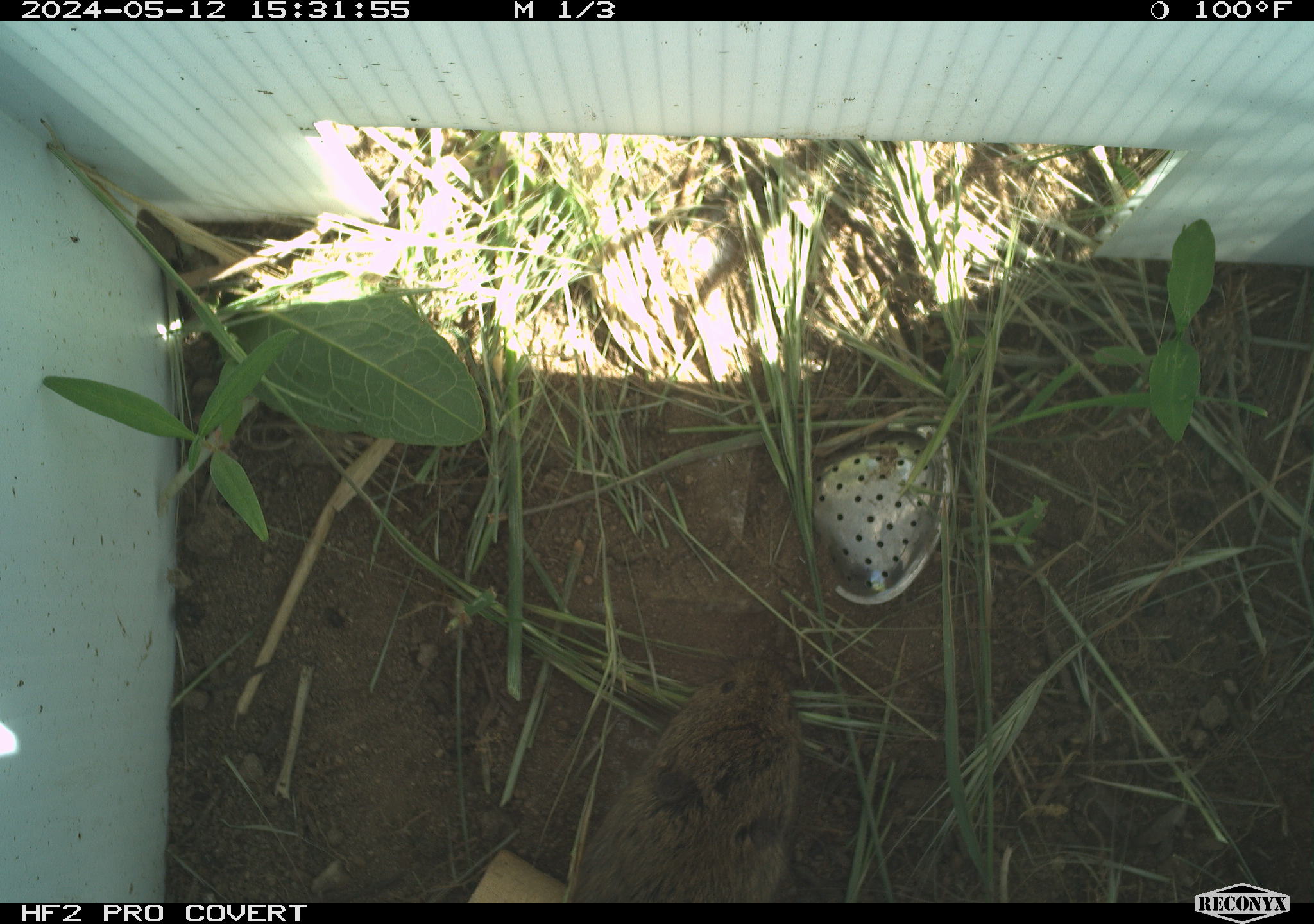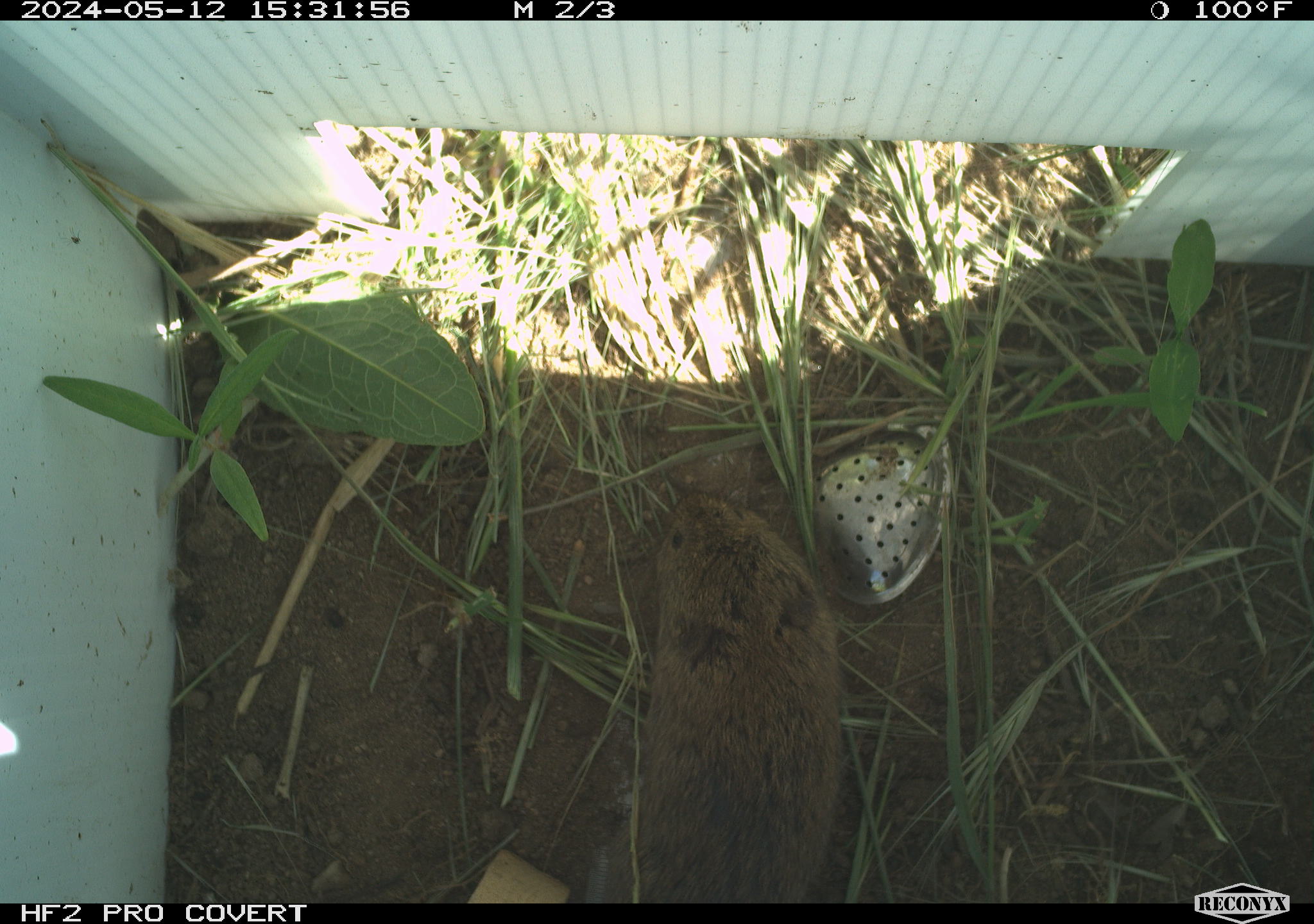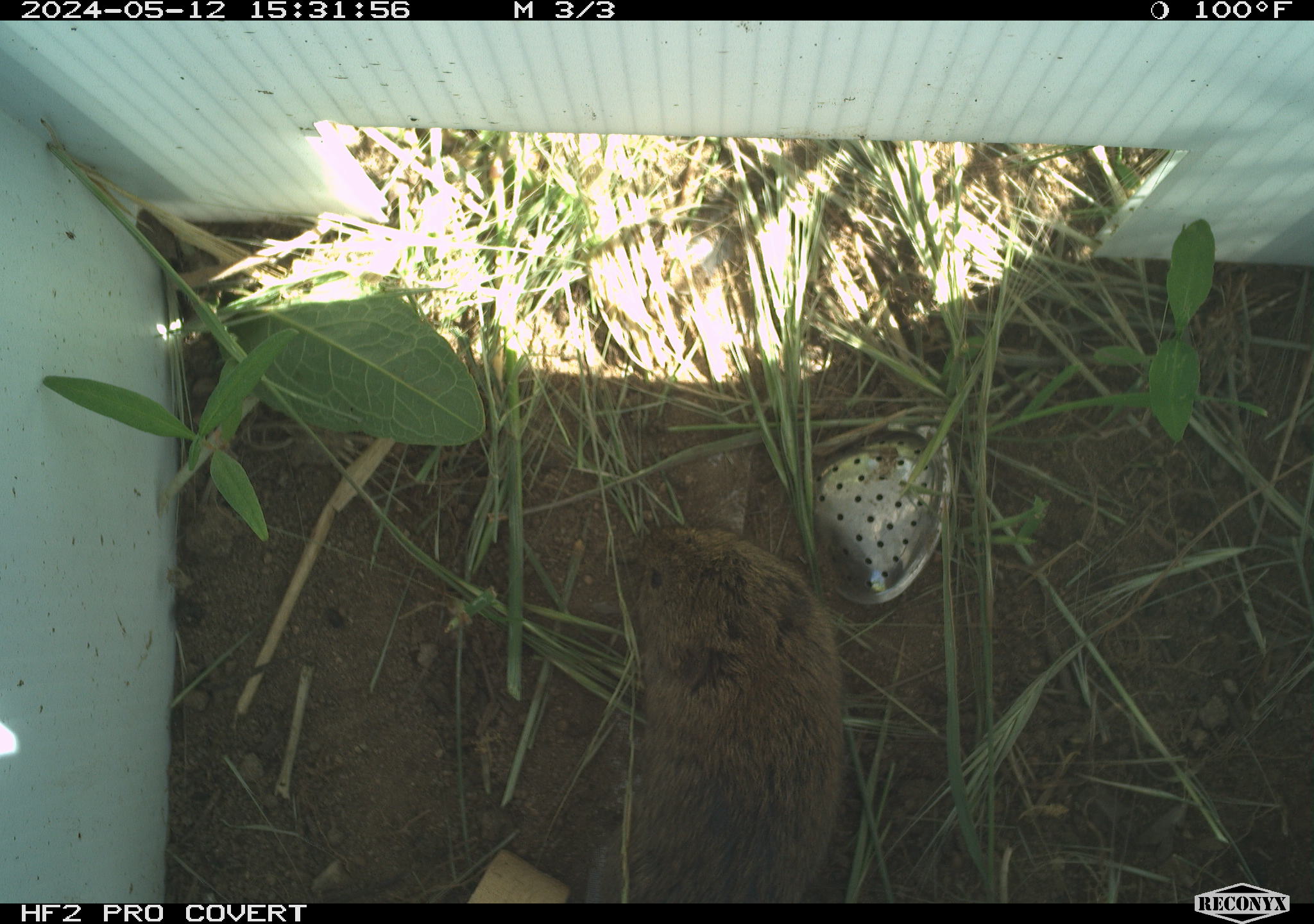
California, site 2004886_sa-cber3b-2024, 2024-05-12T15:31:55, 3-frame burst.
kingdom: Animalia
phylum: Chordata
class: Mammalia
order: Rodentia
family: Cricetidae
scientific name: Arvicolinae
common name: voles, lemmings, and muskrats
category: arvicolinae subfamily